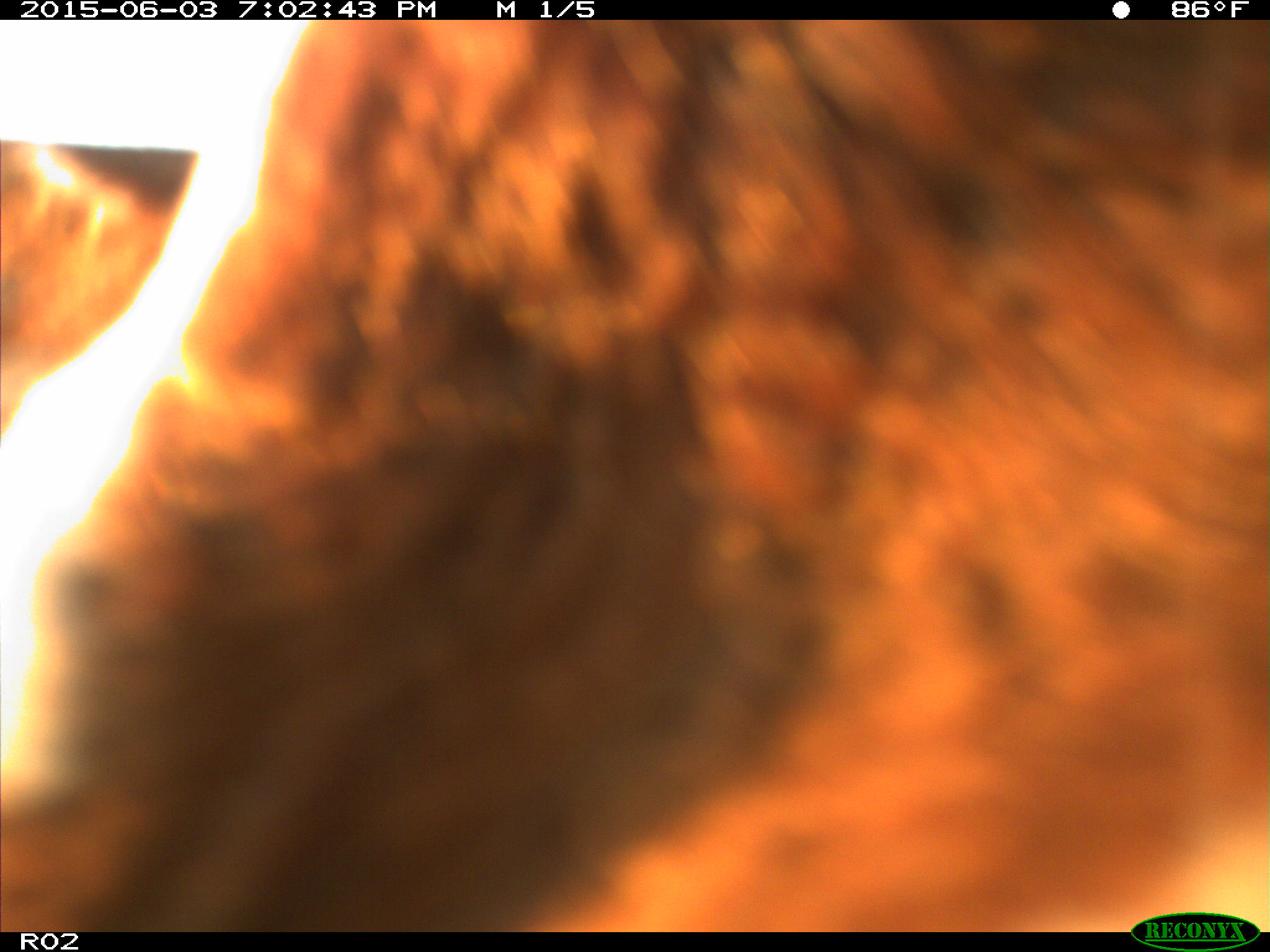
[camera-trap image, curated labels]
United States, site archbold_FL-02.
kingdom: Animalia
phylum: Chordata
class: Mammalia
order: Artiodactyla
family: Bovidae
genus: Bos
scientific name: Bos taurus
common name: domestic cow